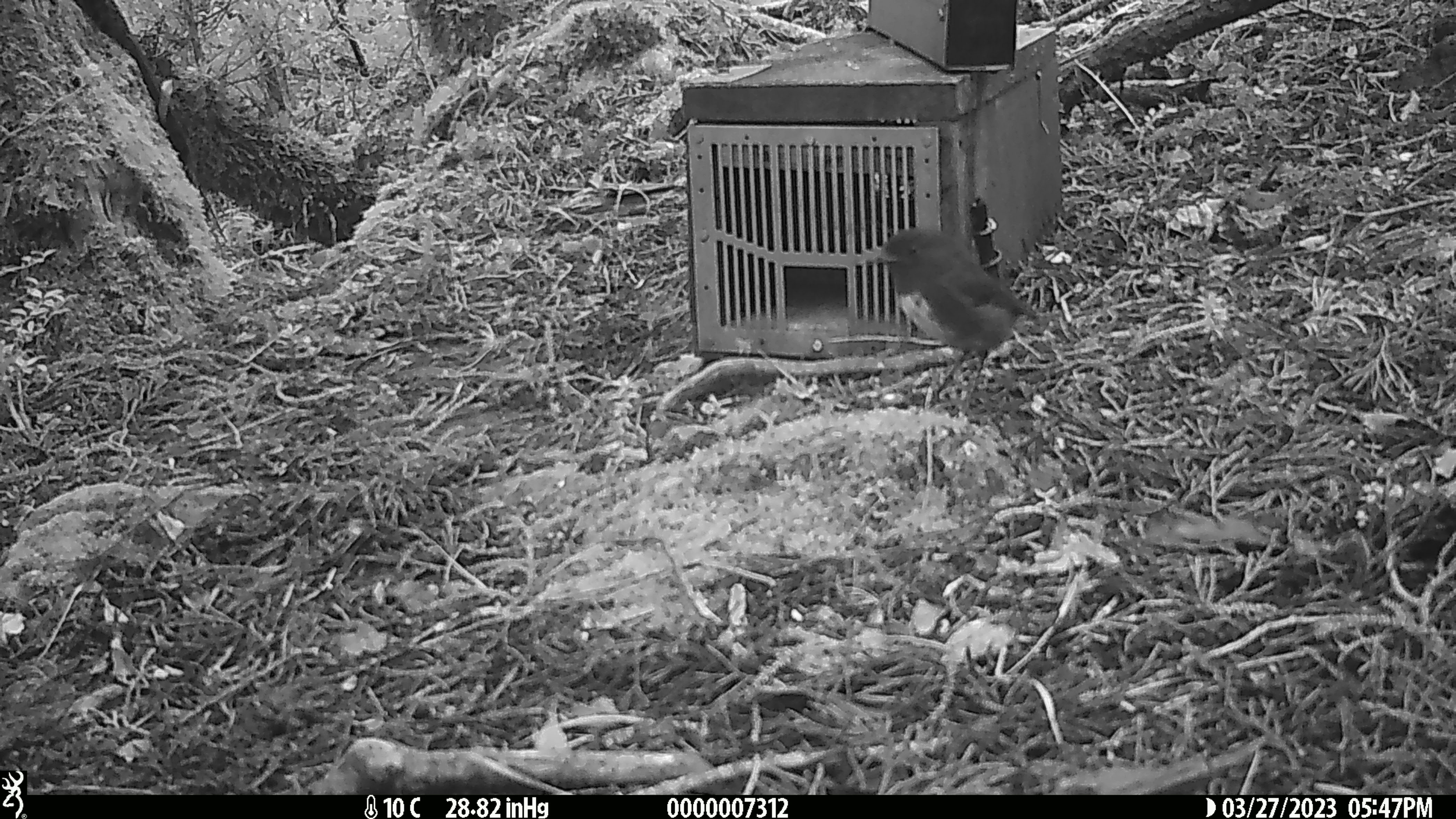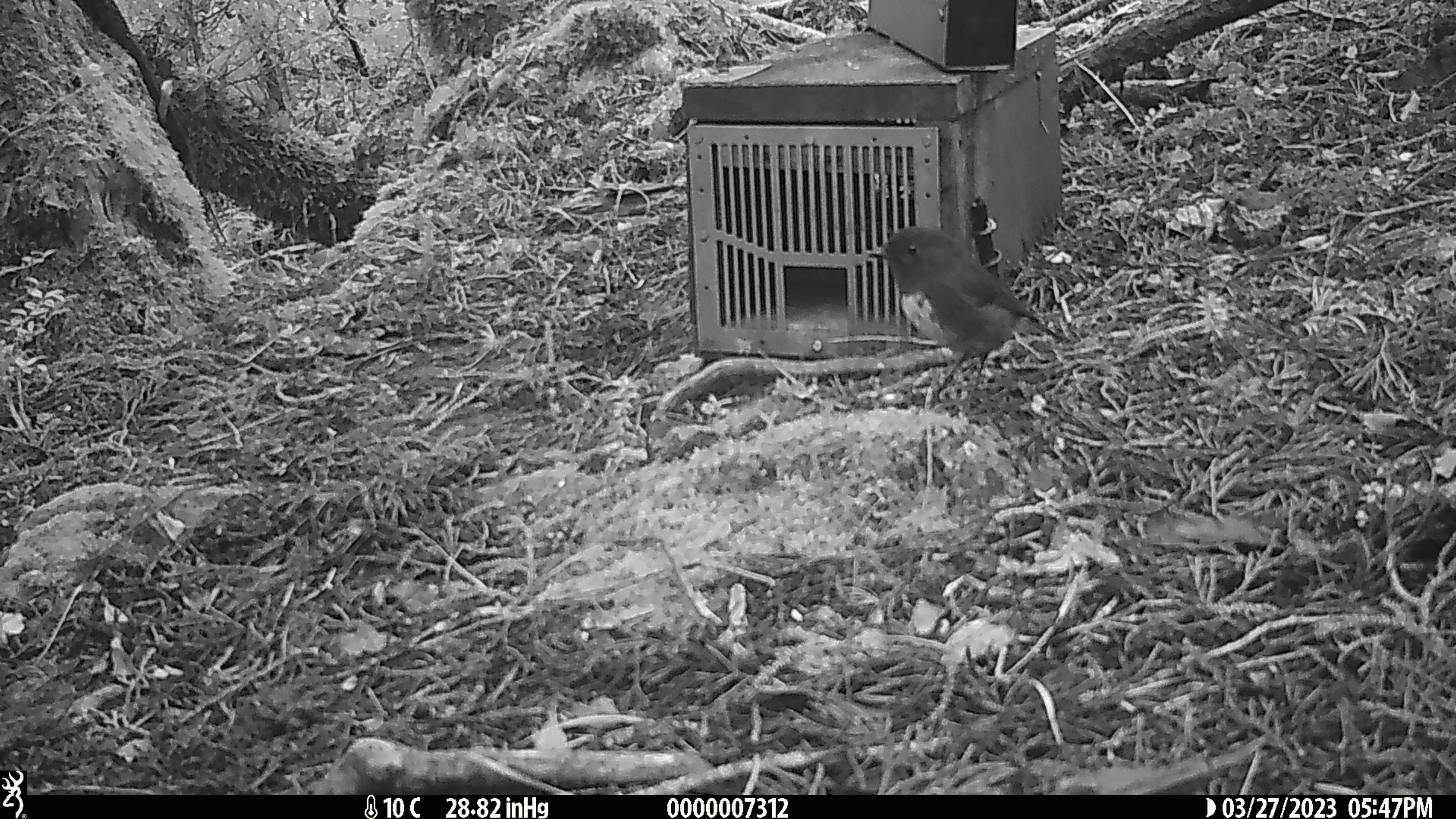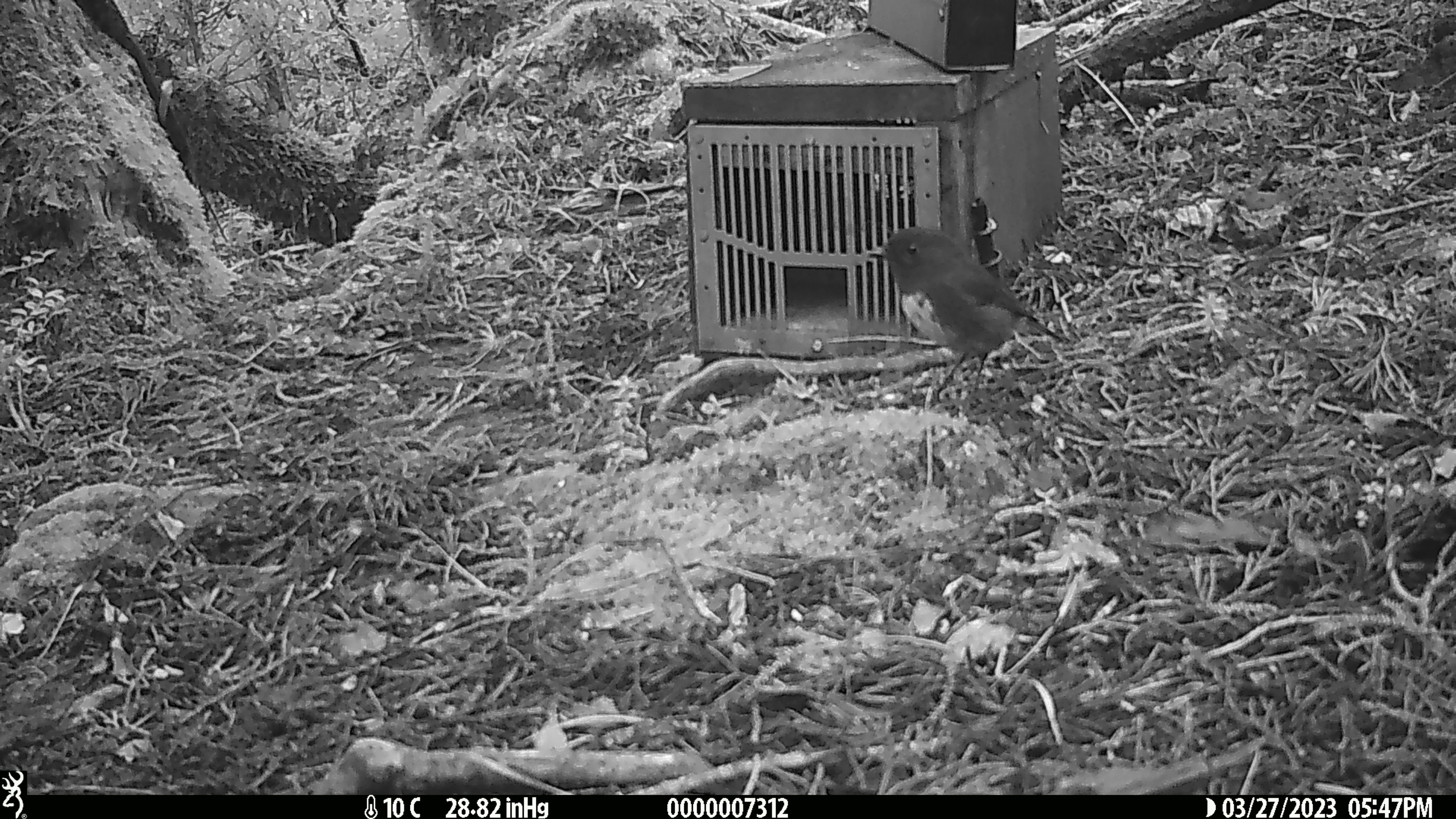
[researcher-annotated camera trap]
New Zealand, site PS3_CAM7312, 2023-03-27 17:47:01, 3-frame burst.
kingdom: Animalia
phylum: Chordata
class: Aves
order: Passeriformes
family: Petroicidae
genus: Petroica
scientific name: Petroica australis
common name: new zealand robin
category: robin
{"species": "robin (new zealand robin) (Petroica australis)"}